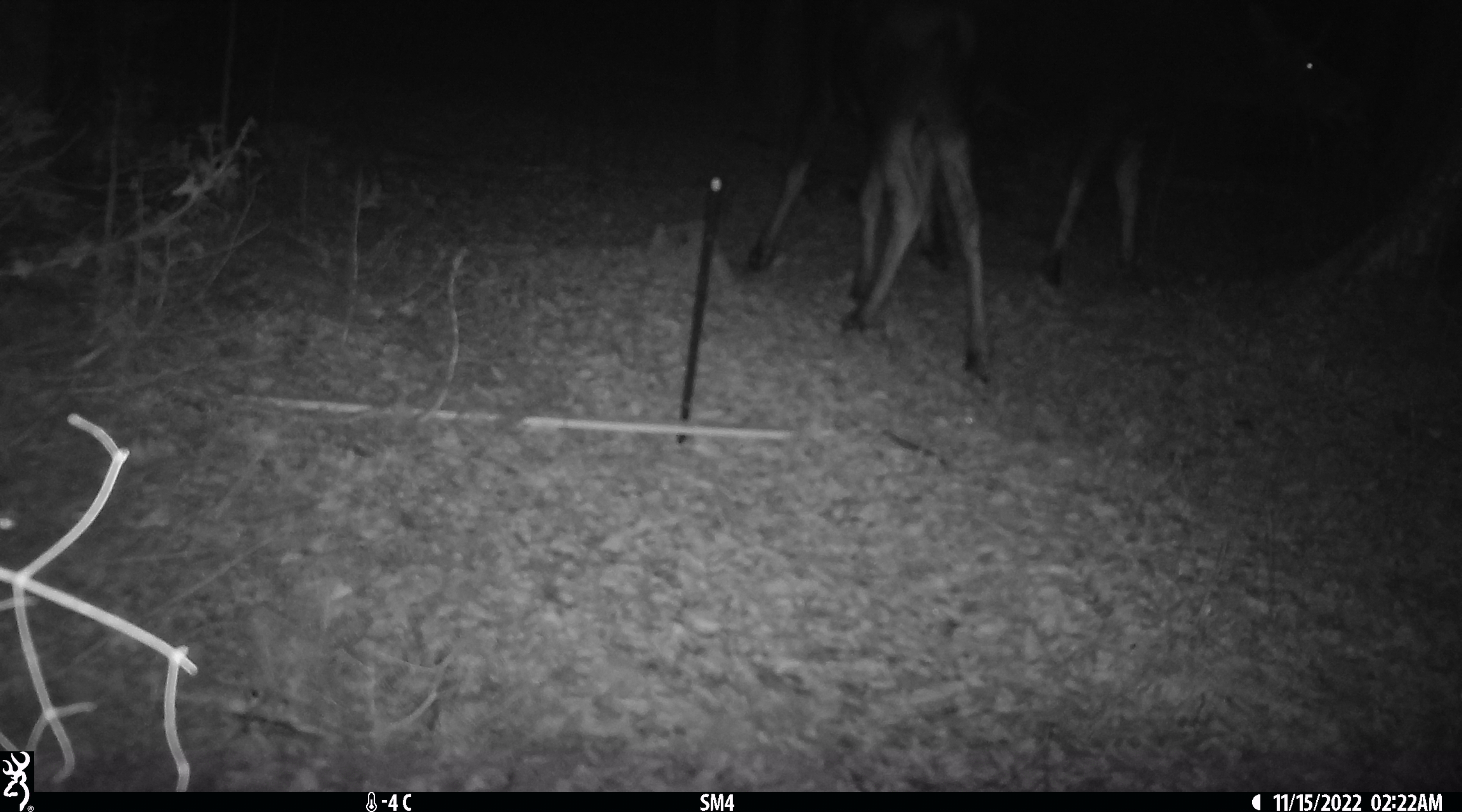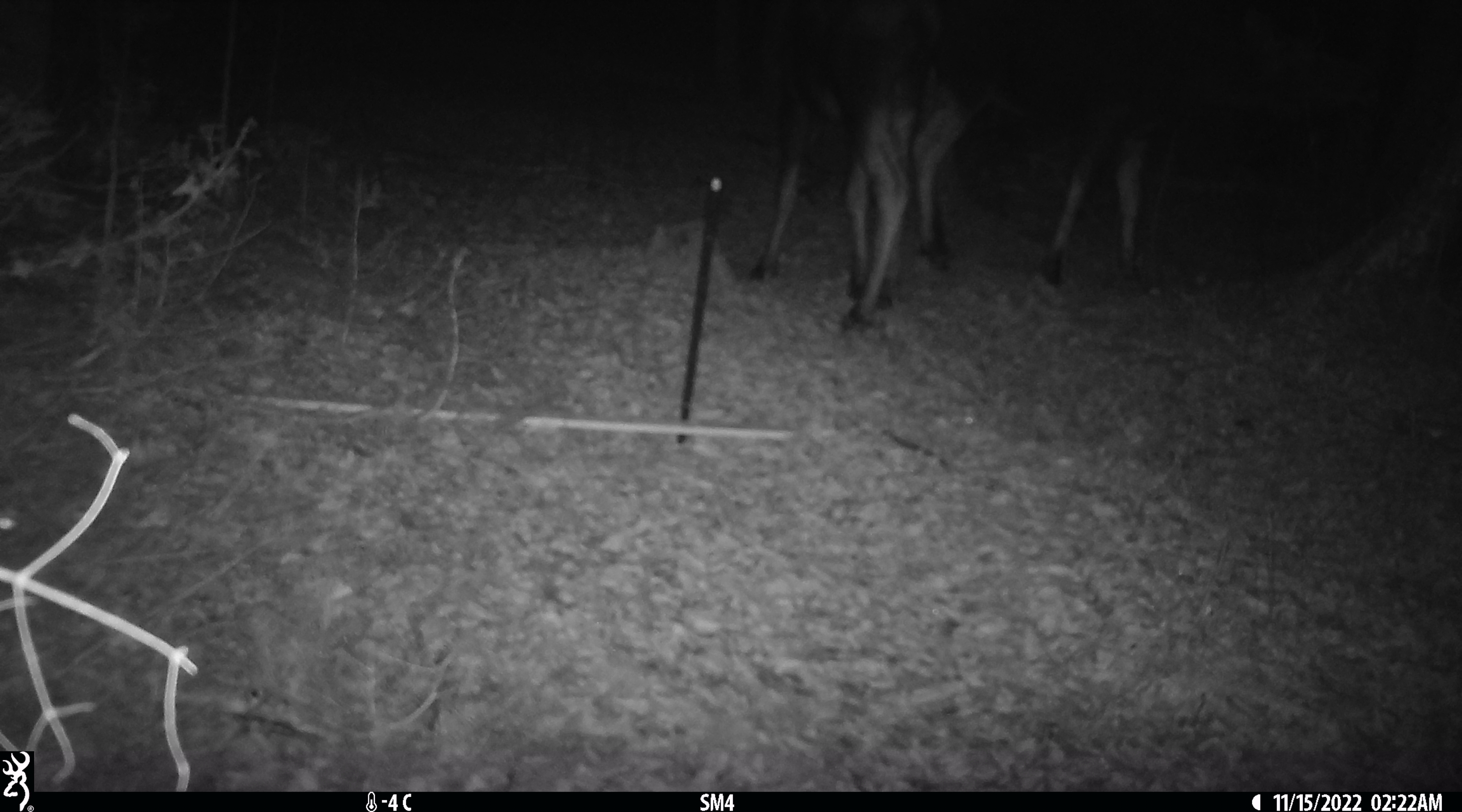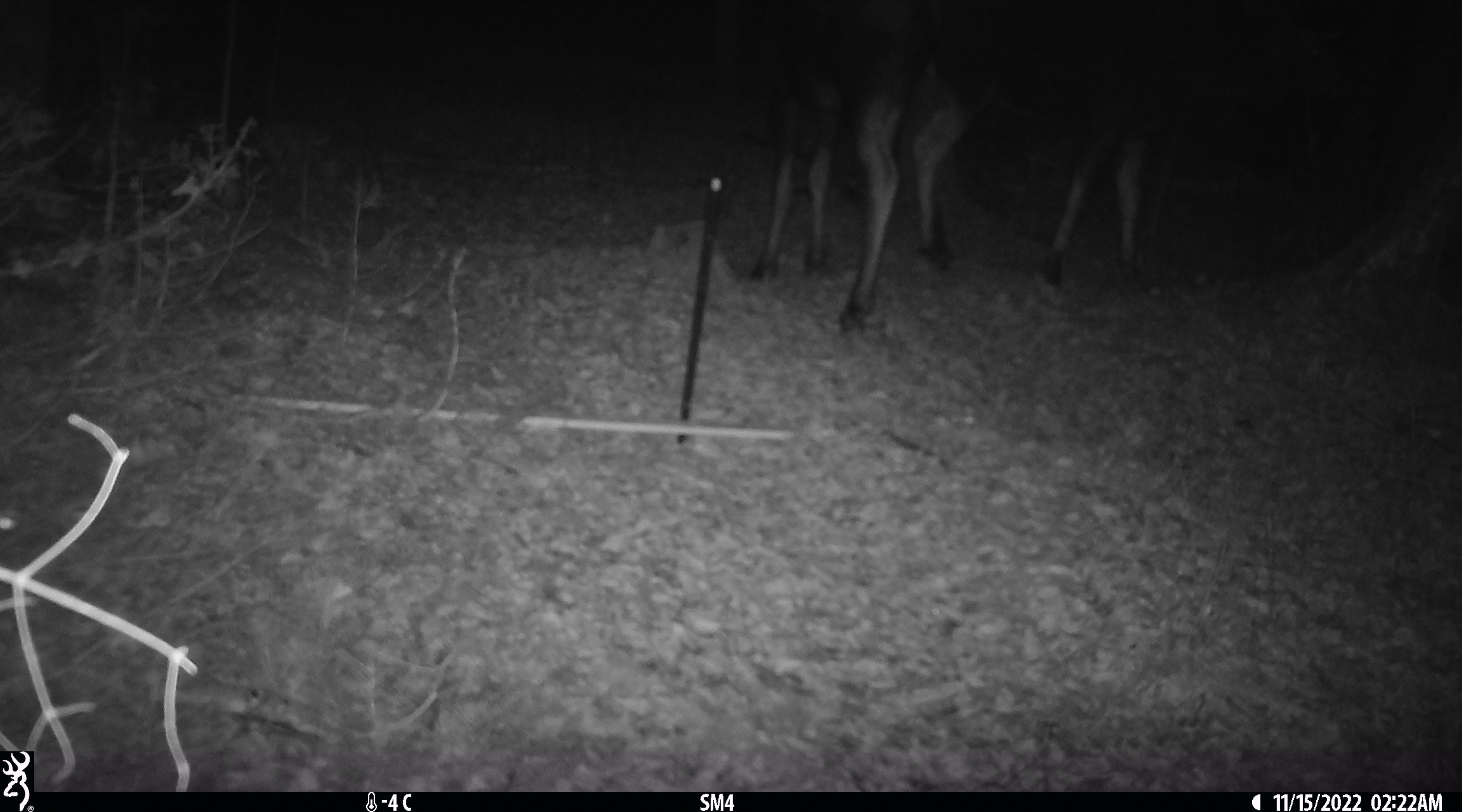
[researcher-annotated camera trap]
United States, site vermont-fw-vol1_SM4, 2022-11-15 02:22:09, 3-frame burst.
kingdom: Animalia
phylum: Chordata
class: Mammalia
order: Artiodactyla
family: Cervidae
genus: Alces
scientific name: Alces alces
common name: moose